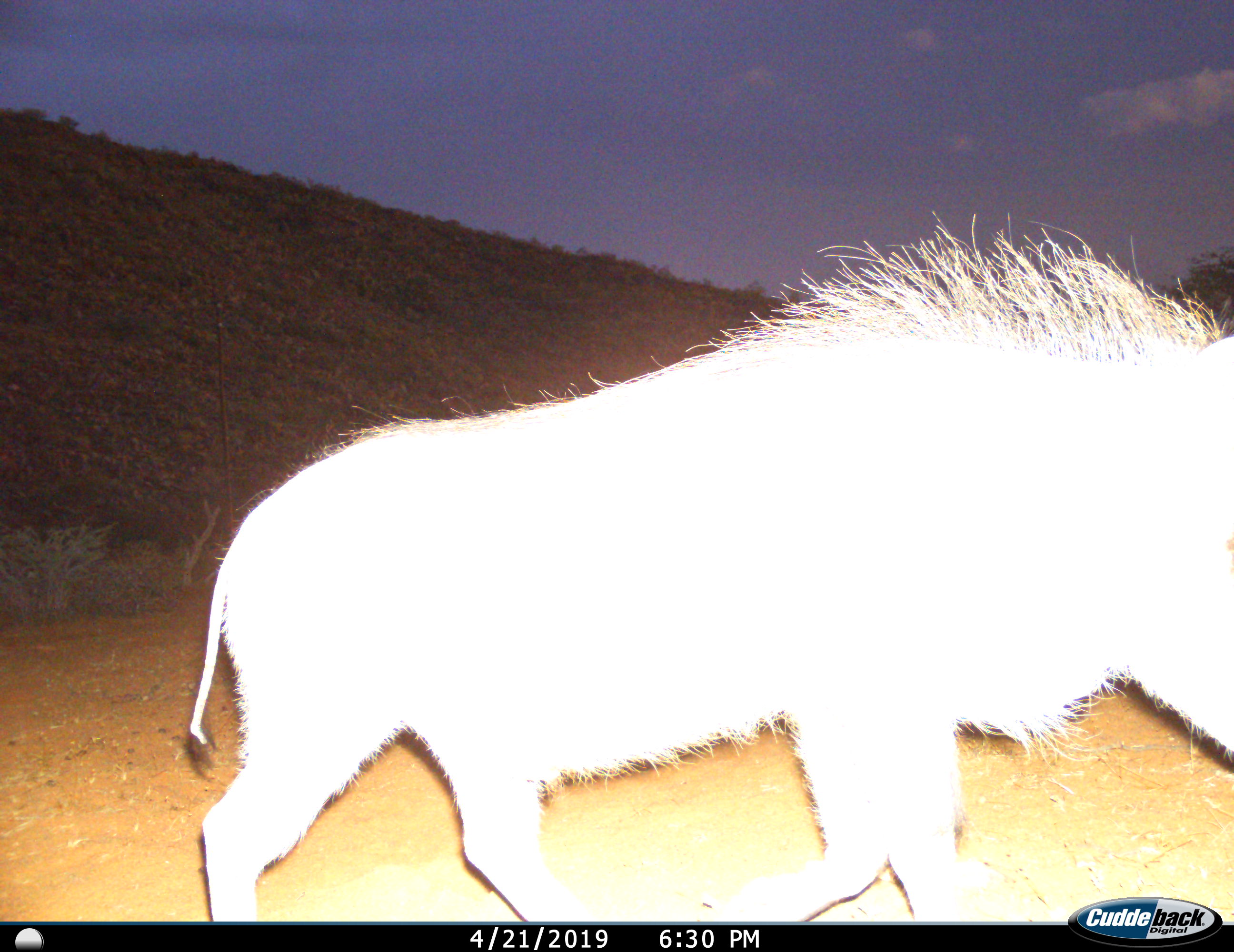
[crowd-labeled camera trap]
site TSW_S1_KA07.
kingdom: Animalia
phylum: Chordata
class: Mammalia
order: Artiodactyla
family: Suidae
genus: Phacochoerus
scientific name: Phacochoerus africanus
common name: warthog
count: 1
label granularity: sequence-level